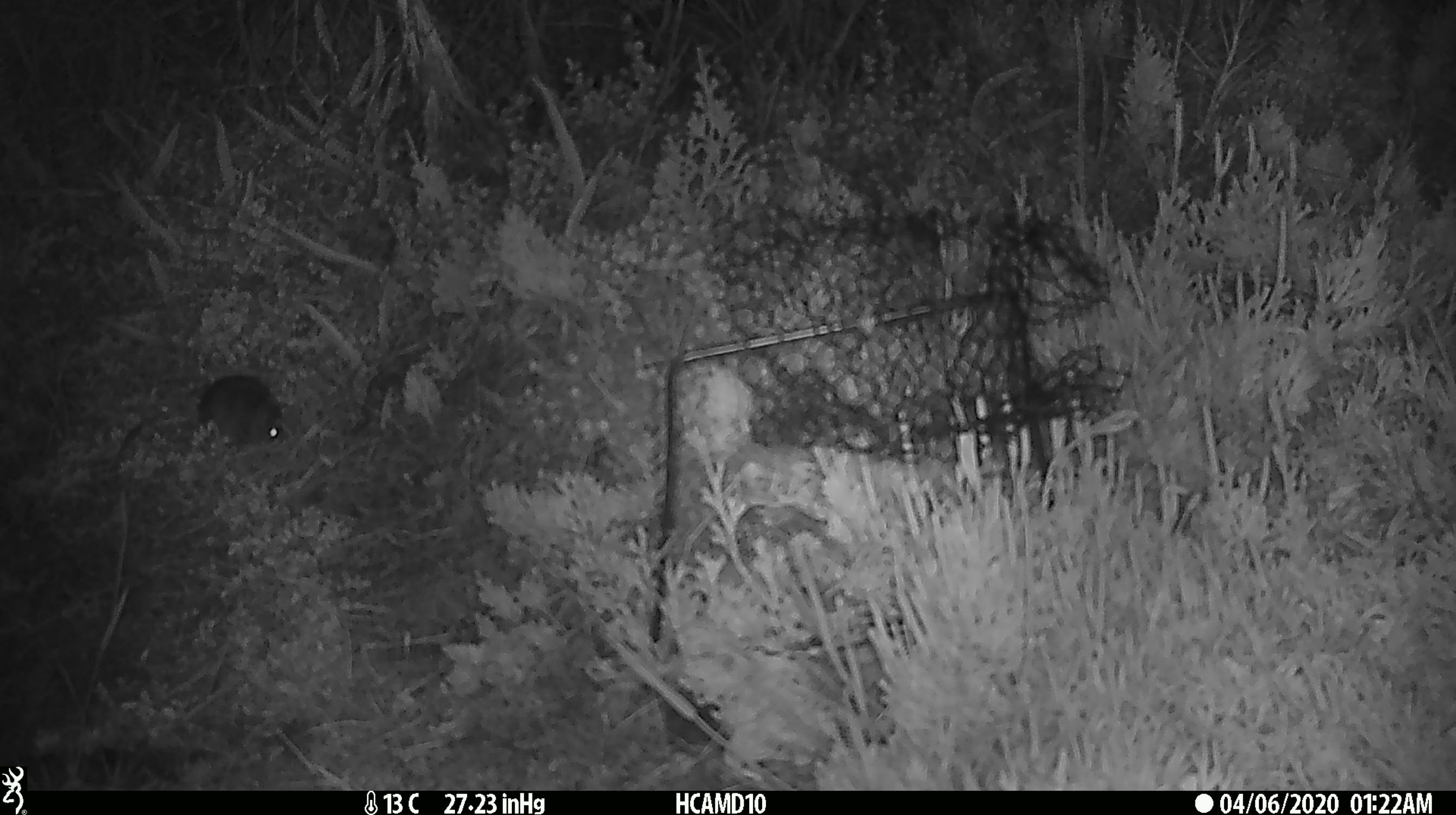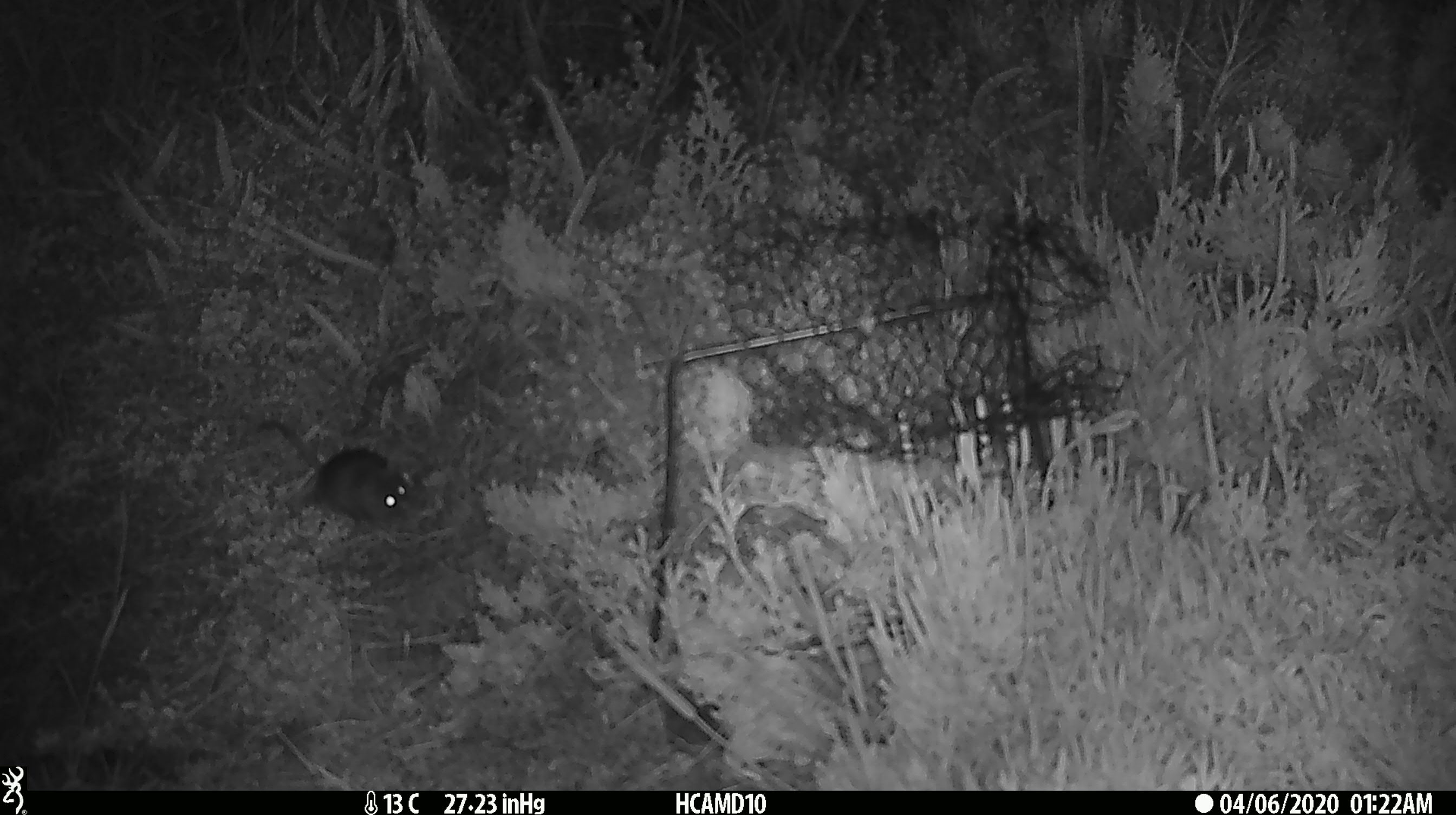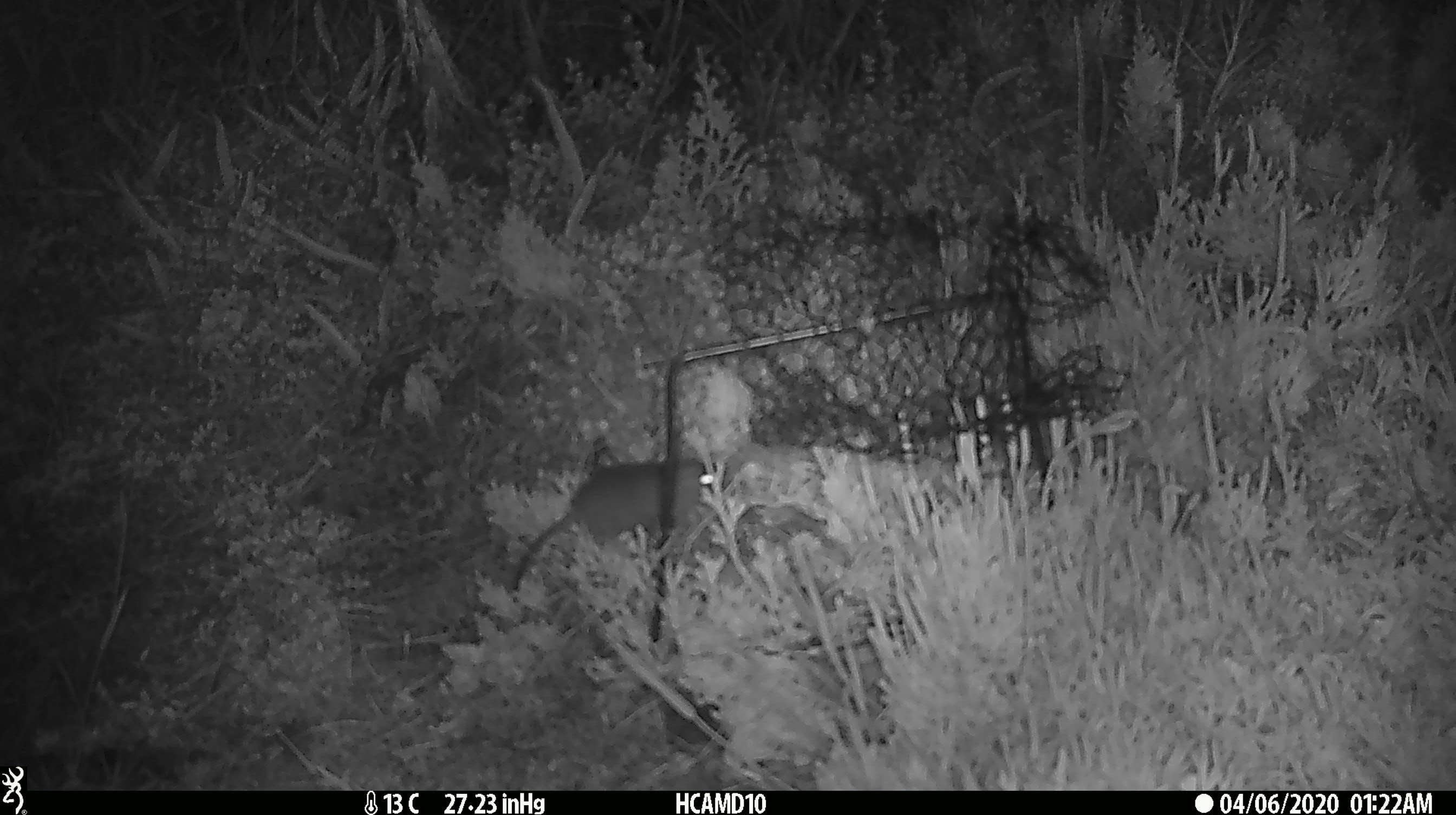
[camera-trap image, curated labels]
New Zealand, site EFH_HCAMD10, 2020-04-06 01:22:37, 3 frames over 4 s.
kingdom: Animalia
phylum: Chordata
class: Mammalia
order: Rodentia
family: Muridae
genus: Mus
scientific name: Mus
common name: mouse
Mouse (Mus).